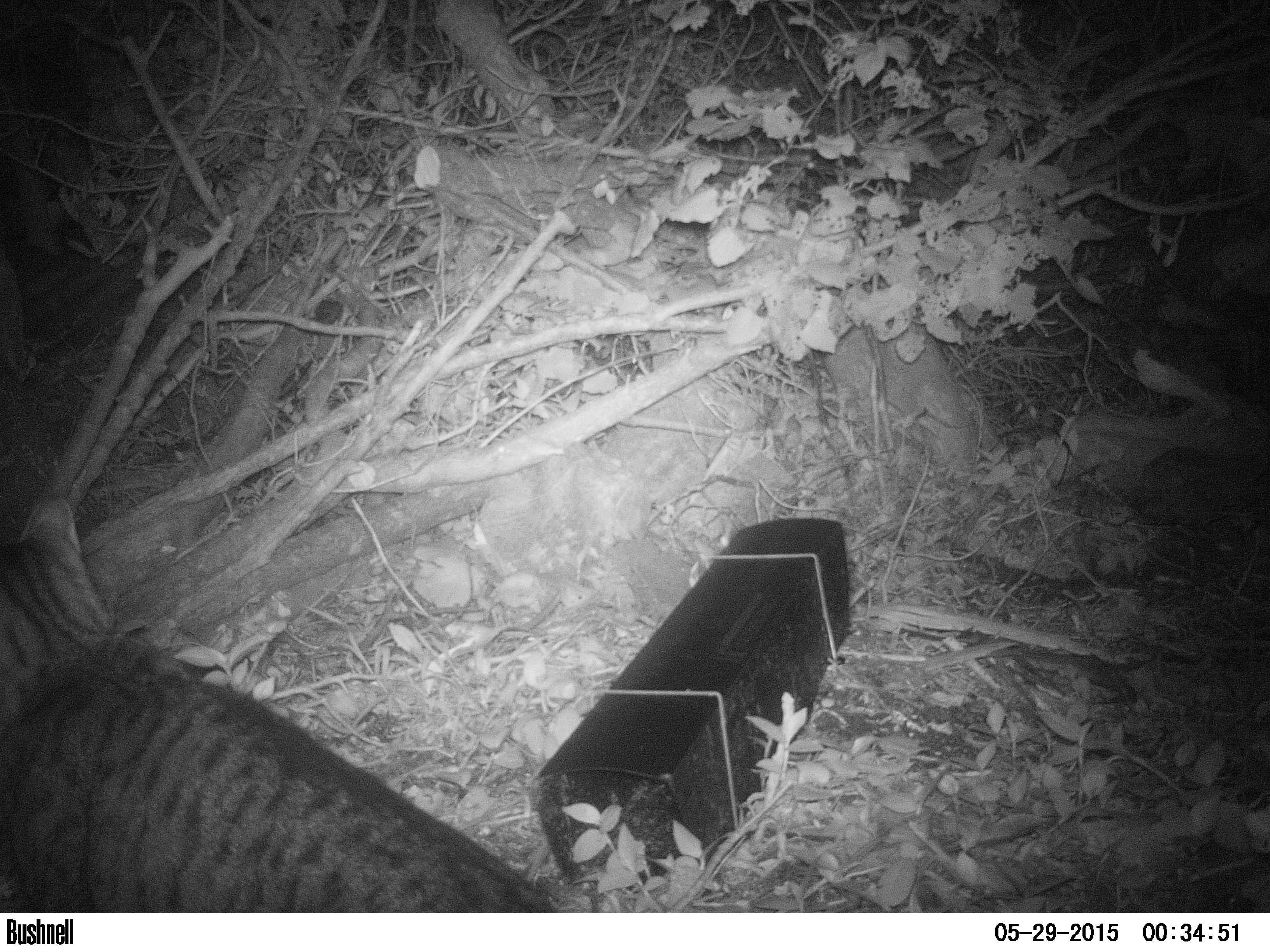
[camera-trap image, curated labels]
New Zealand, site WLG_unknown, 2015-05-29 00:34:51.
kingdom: Animalia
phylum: Chordata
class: Mammalia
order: Carnivora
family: Felidae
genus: Felis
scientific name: Felis catus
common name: domestic cat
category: cat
Cat (domestic cat) (Felis catus).